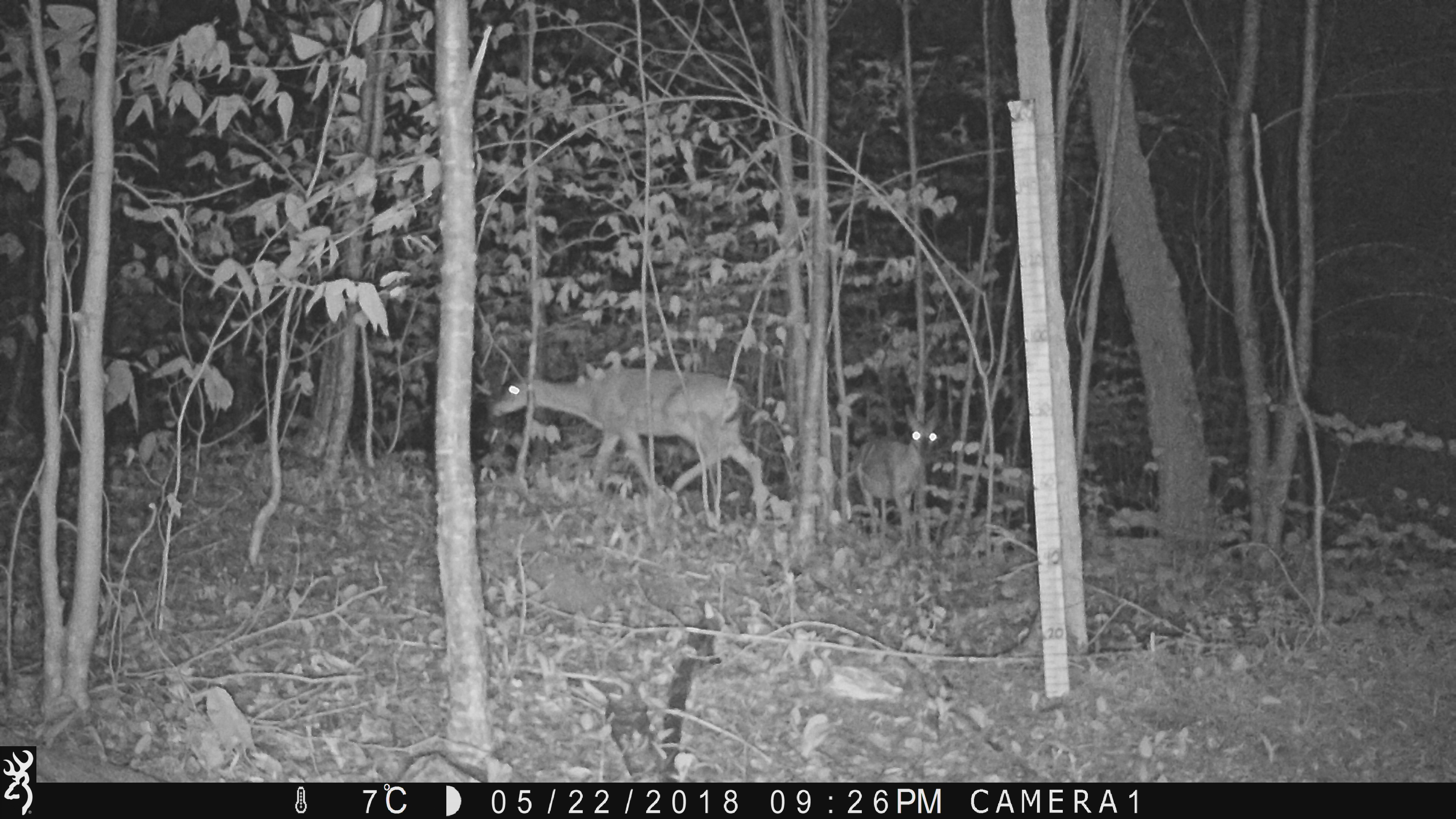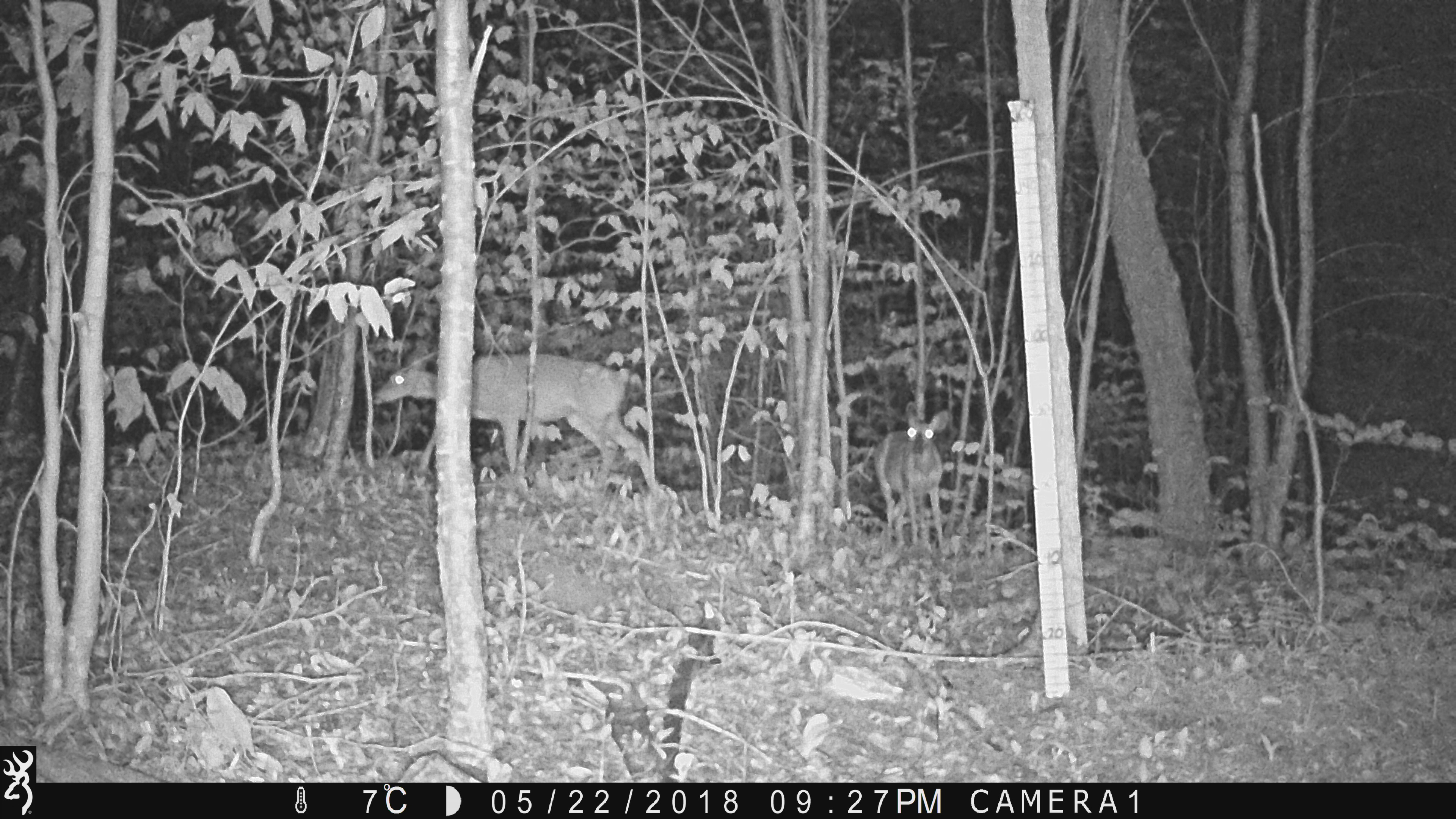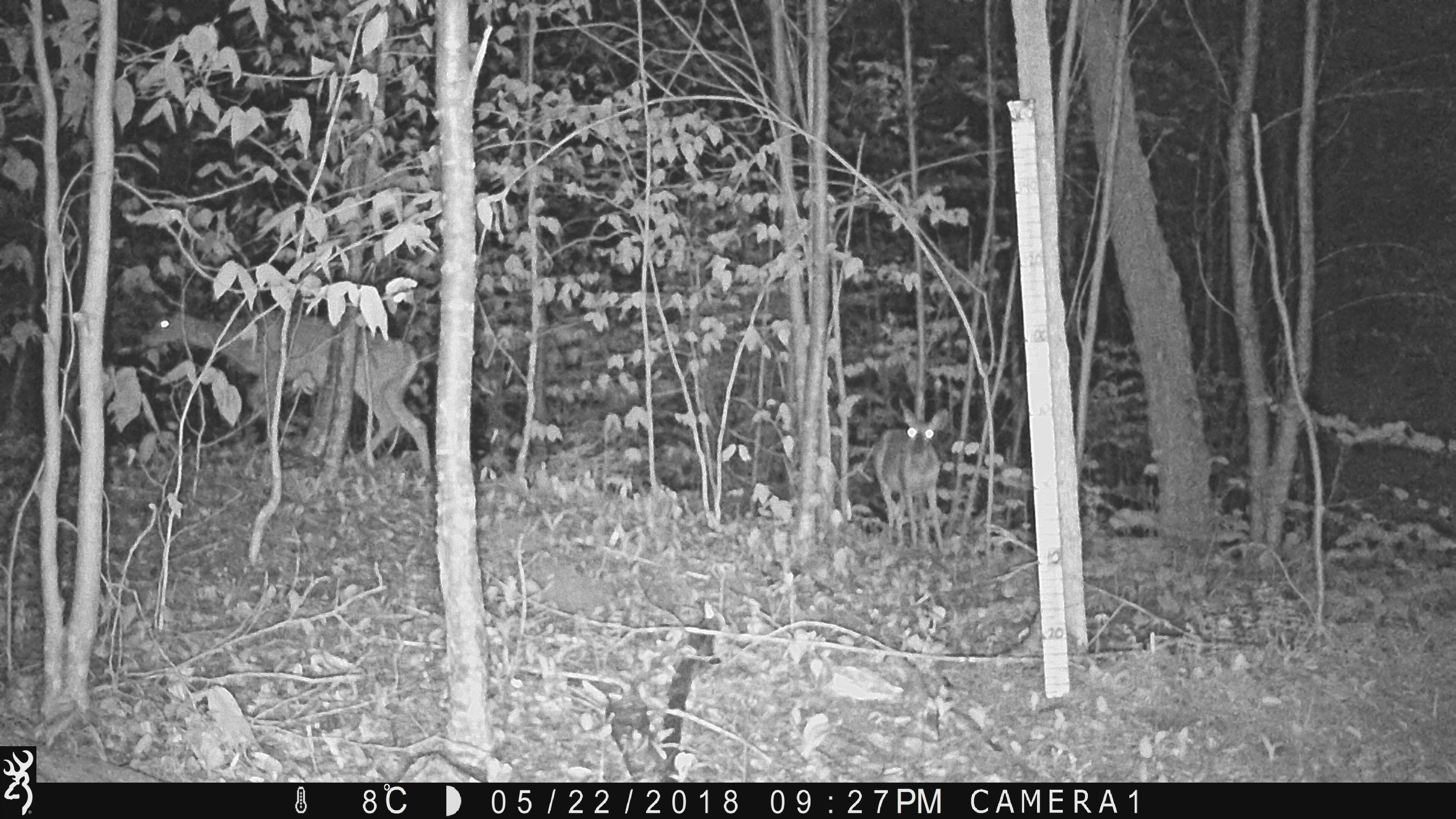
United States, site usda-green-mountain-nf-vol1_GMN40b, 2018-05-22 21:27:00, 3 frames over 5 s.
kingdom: Animalia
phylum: Chordata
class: Mammalia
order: Artiodactyla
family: Cervidae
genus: Odocoileus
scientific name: Odocoileus virginianus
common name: white-tailed deer